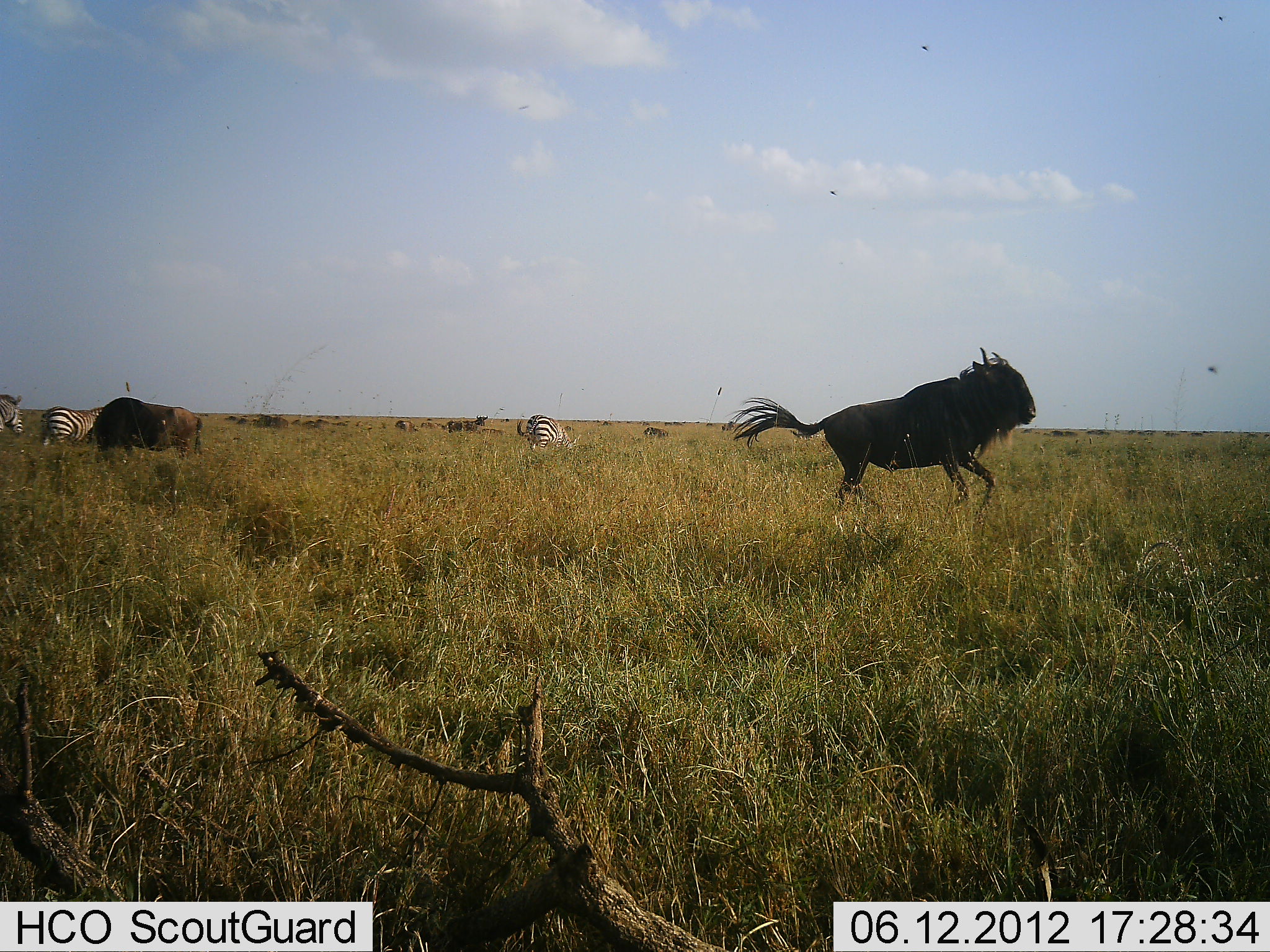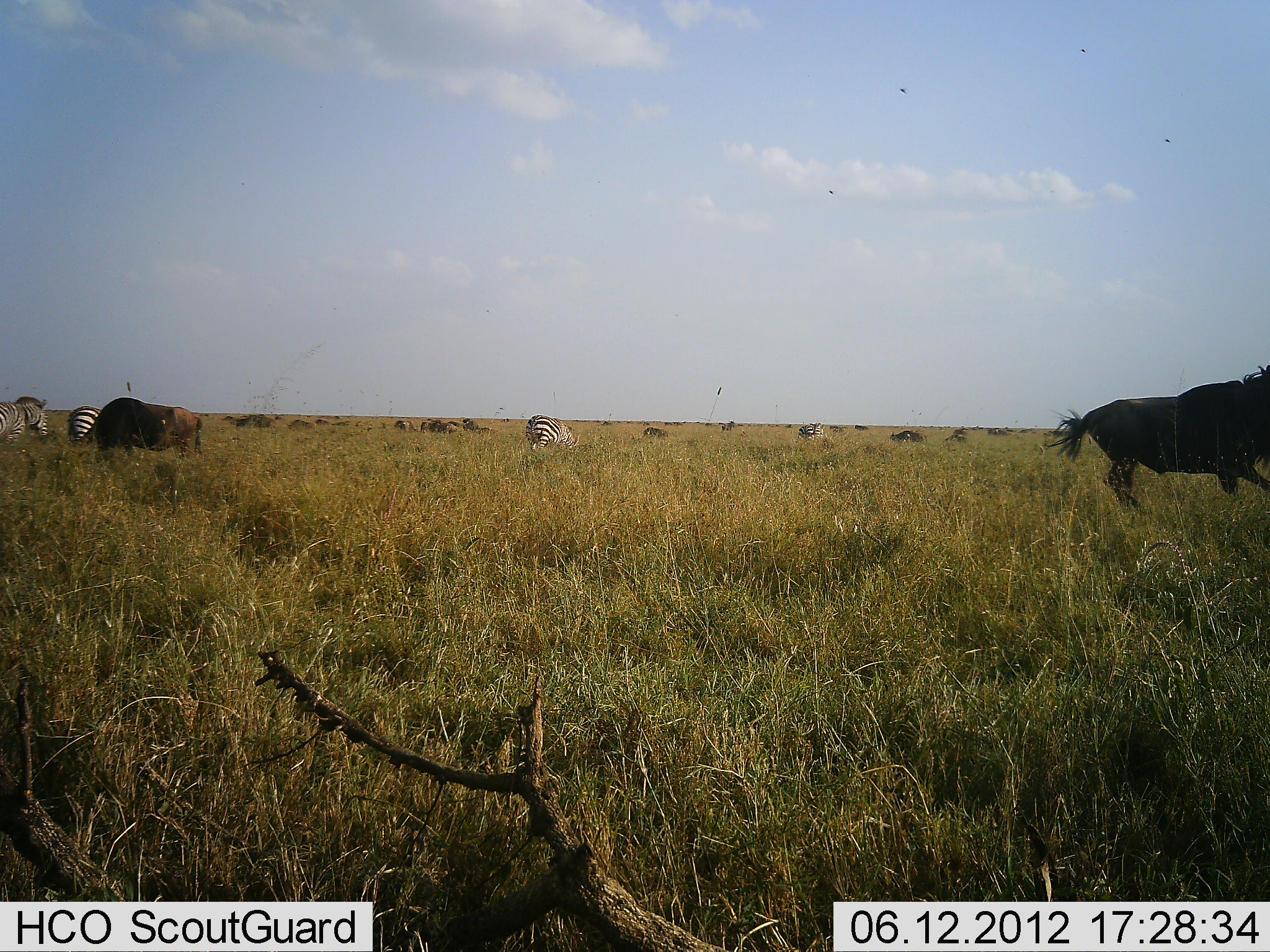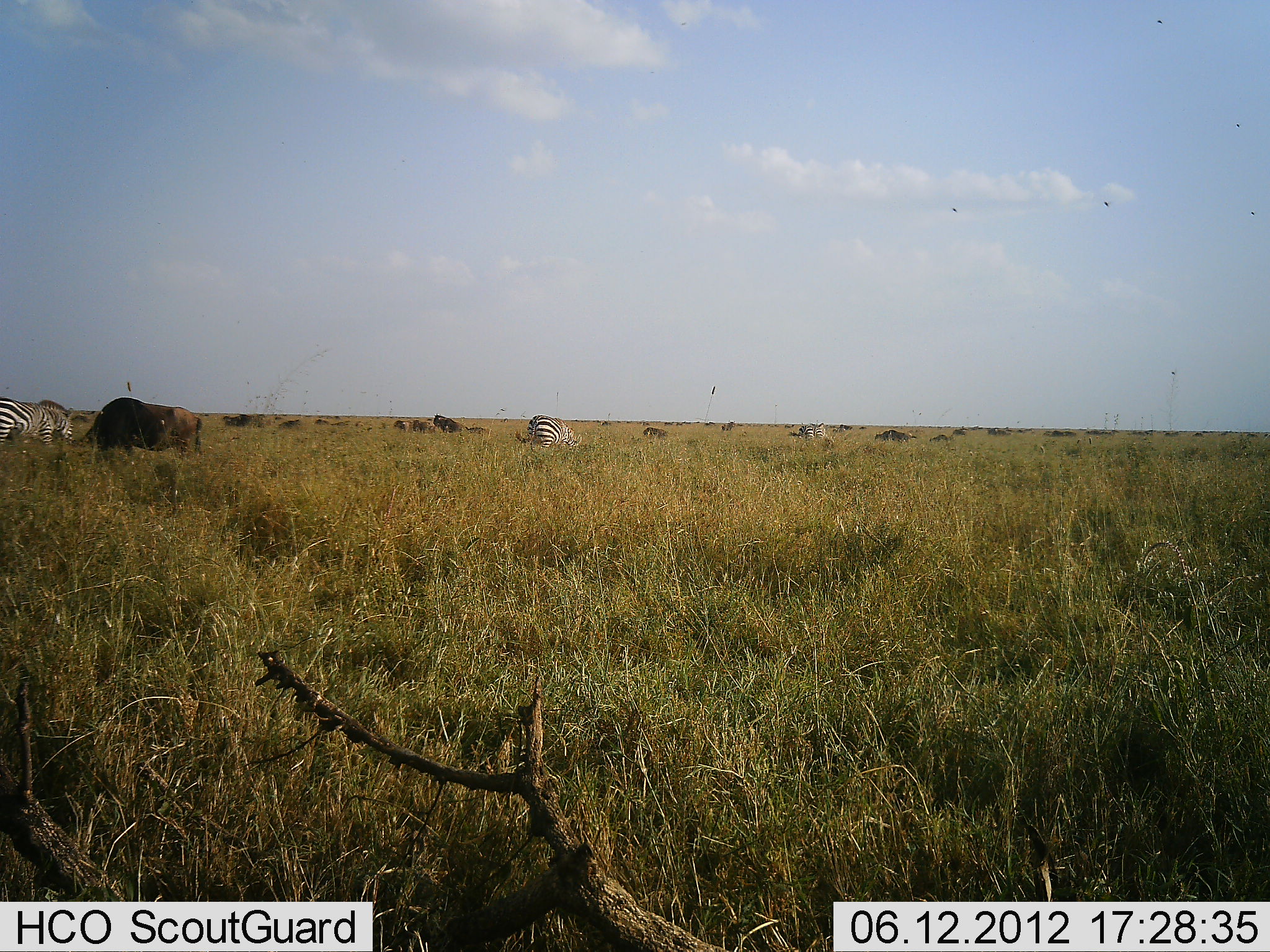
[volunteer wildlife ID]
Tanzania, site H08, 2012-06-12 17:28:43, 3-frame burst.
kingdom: Animalia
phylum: Chordata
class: Mammalia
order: Artiodactyla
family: Bovidae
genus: Connochaetes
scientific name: Connochaetes taurinus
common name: blue wildebeest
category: wildebeest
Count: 11-50.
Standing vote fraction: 55%.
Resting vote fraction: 9%.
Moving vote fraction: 100%.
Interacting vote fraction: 9%.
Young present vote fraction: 0%.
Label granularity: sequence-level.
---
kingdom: Animalia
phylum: Chordata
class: Mammalia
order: Perissodactyla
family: Equidae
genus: Equus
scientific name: Equus quagga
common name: plains zebra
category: zebra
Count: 3.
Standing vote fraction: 45%.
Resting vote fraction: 0%.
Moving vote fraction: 73%.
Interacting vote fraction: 0%.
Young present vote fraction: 0%.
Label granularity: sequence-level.